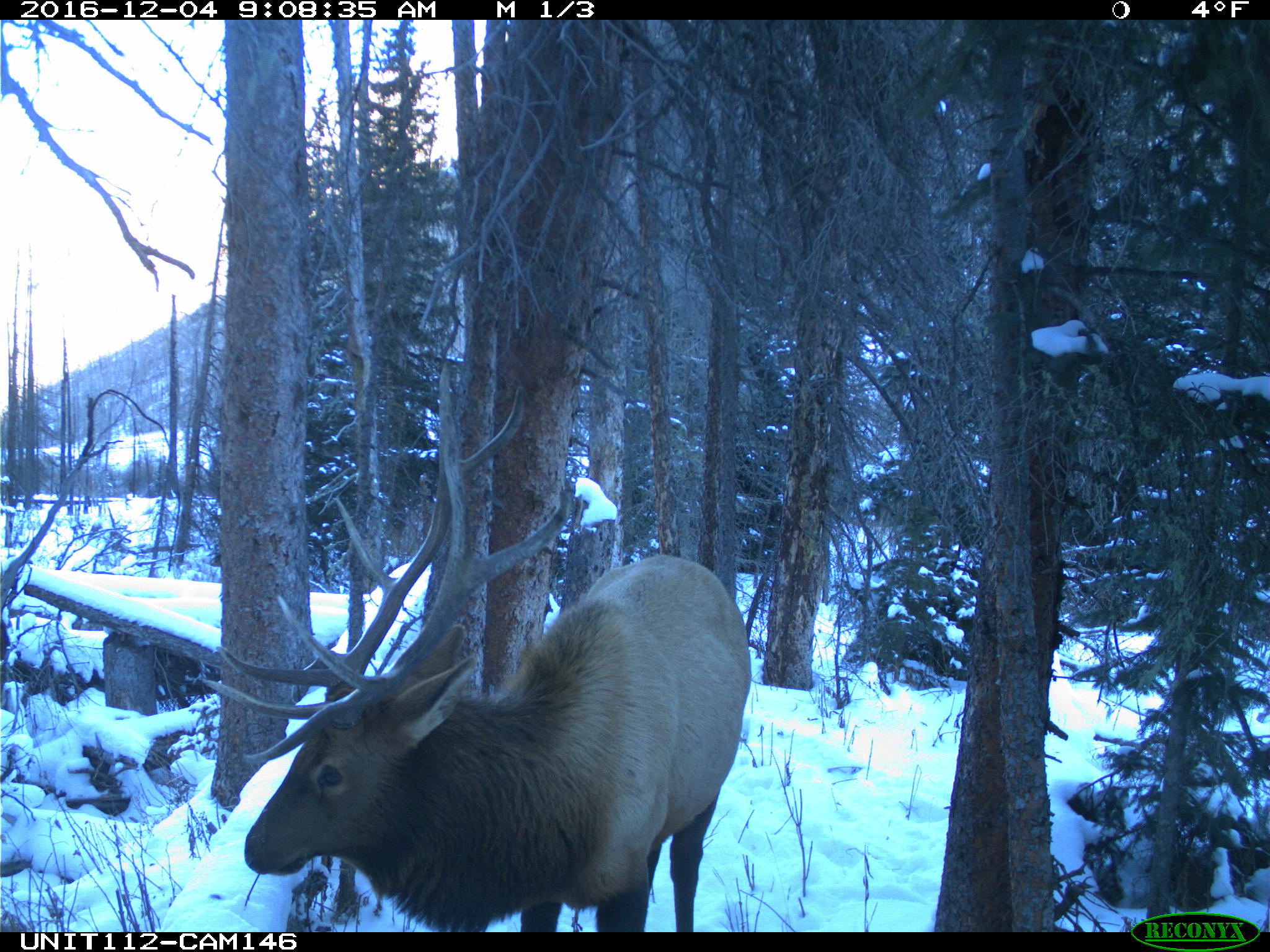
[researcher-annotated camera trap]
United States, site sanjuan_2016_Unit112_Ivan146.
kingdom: Animalia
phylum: Chordata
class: Mammalia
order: Artiodactyla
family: Cervidae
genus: Cervus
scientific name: Cervus elaphus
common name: red deer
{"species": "Cervus elaphus (red deer)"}